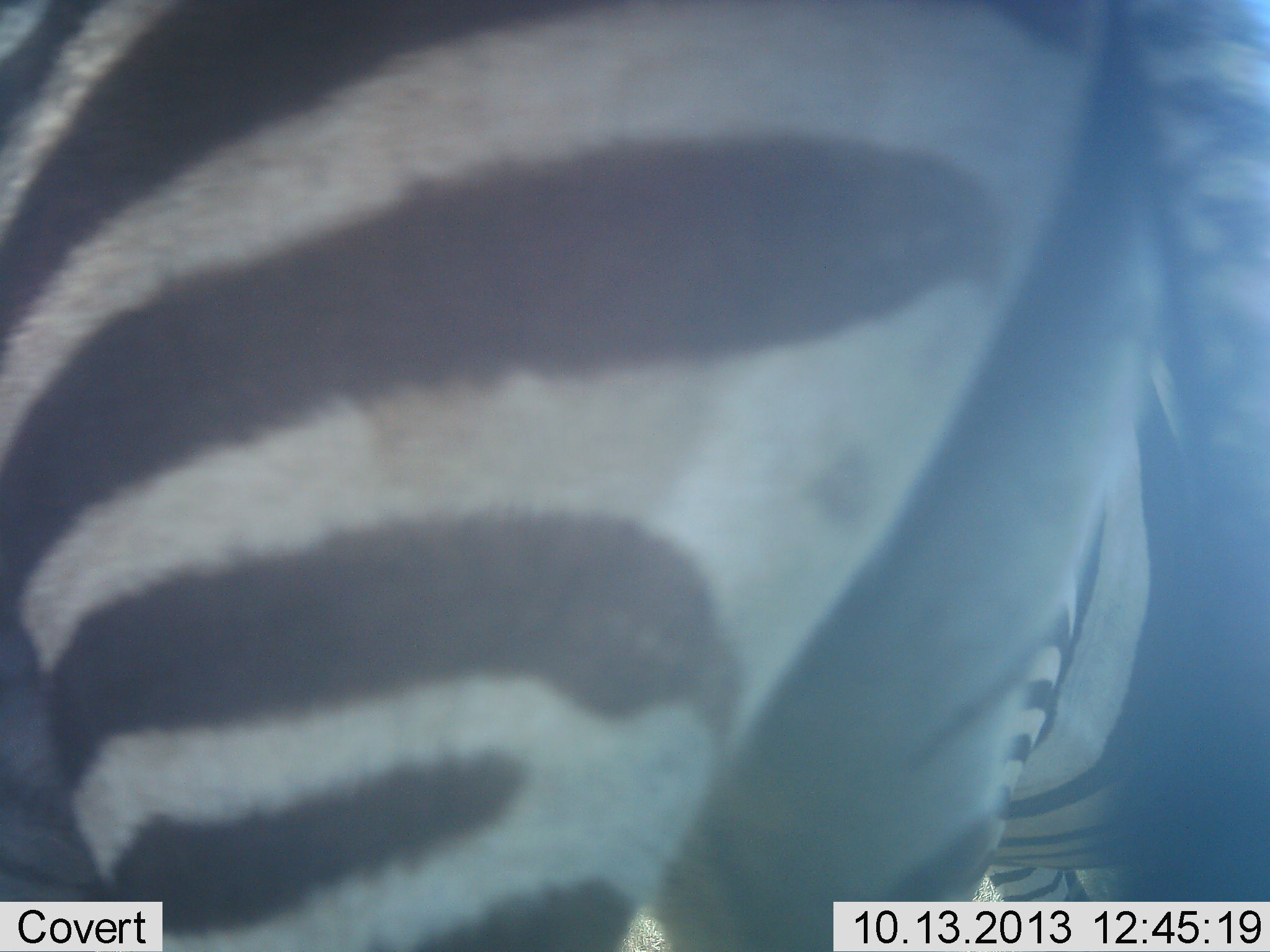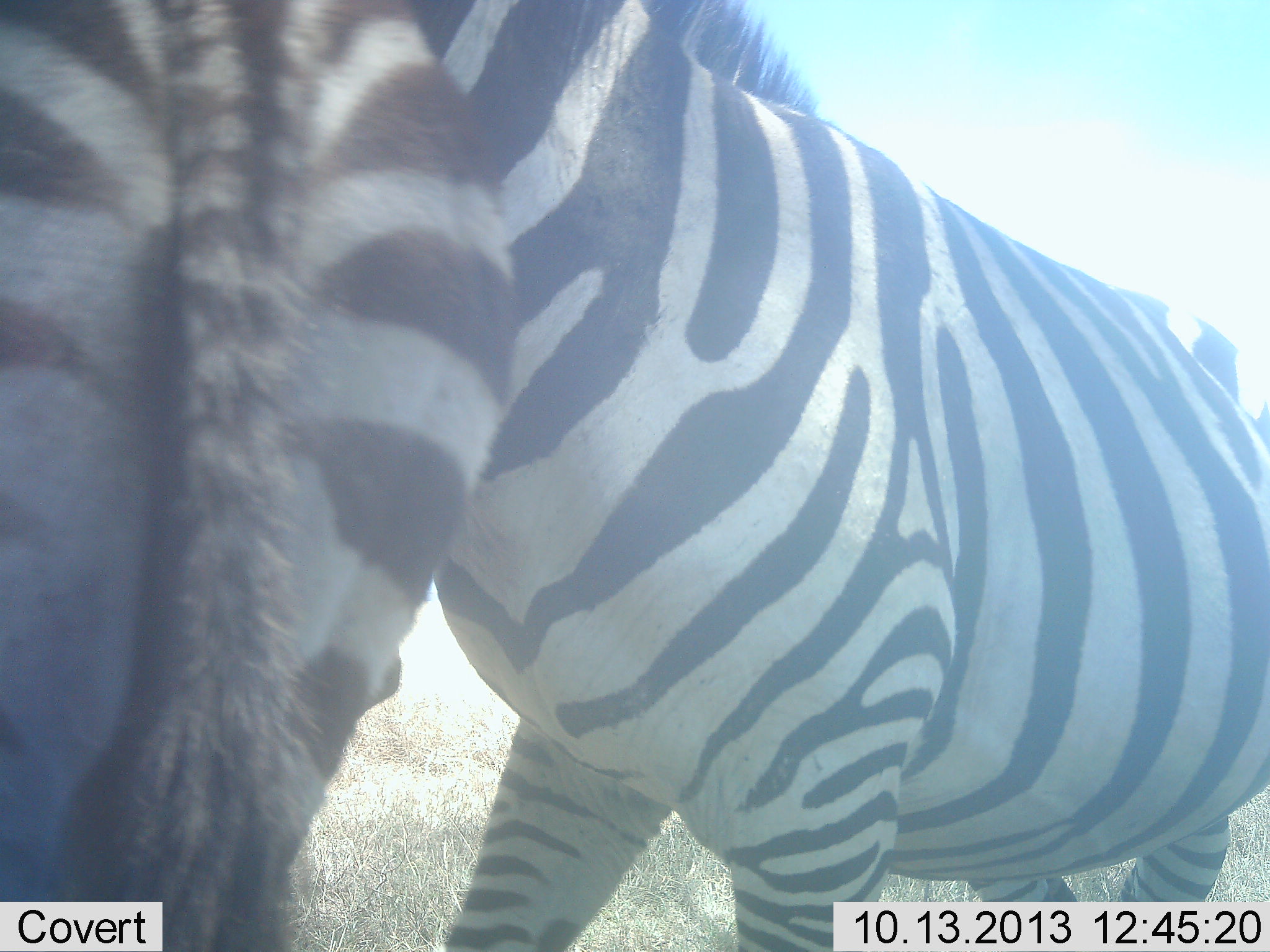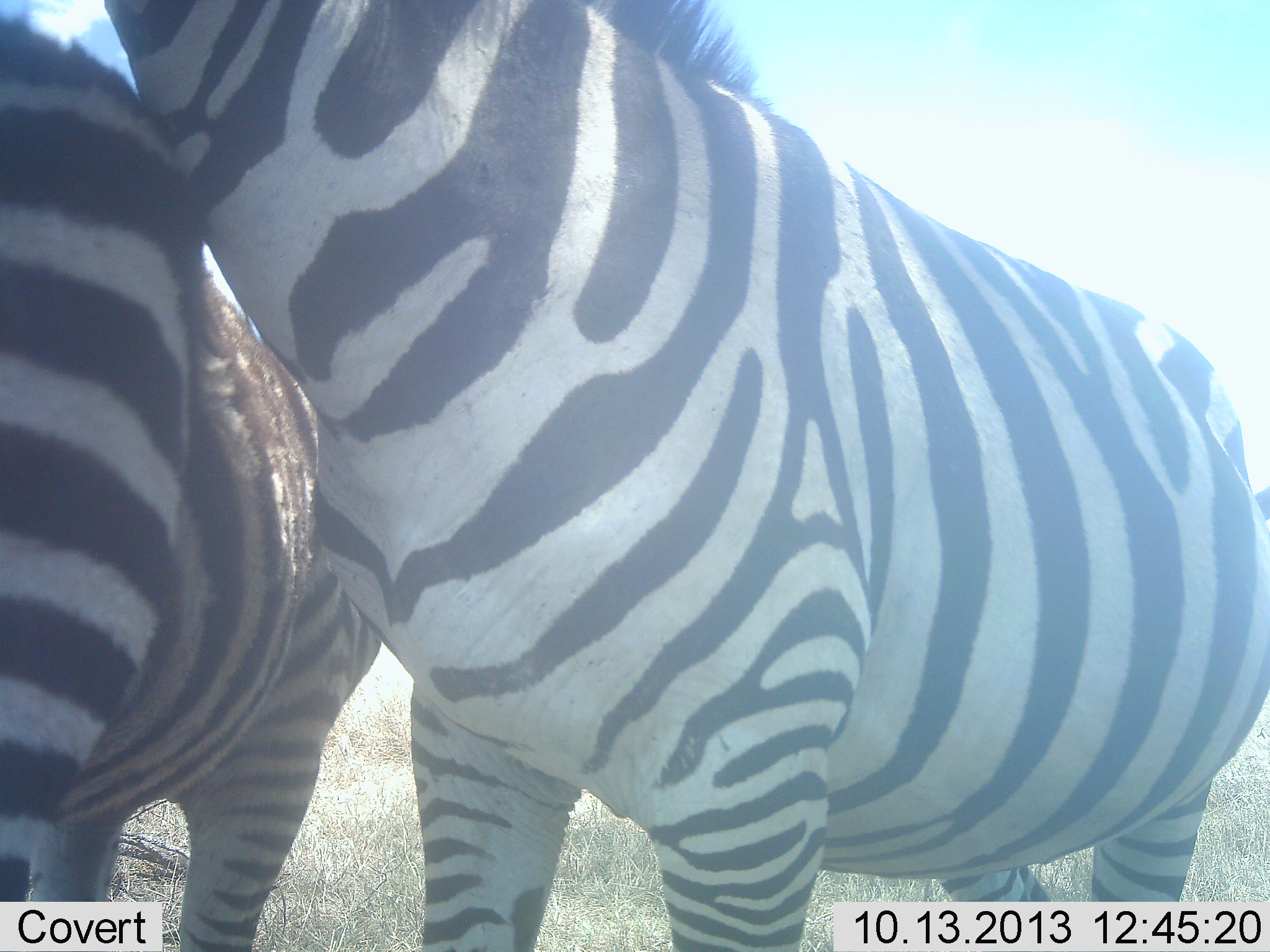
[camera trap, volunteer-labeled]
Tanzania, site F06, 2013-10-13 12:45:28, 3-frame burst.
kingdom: Animalia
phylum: Chordata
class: Mammalia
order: Perissodactyla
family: Equidae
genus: Equus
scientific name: Equus quagga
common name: plains zebra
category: zebra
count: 2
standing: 50%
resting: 0%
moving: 40%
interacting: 40%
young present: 0%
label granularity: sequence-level